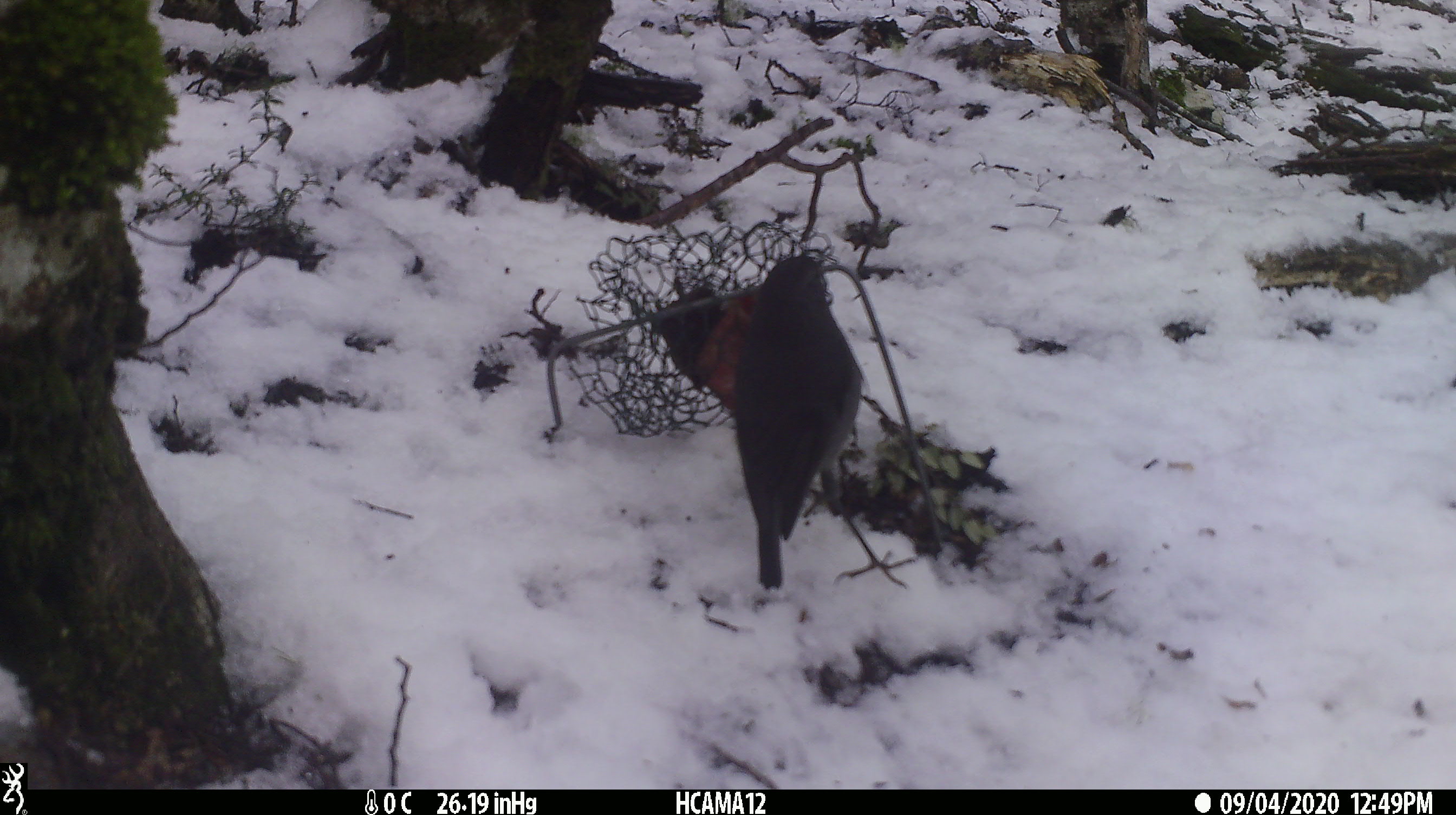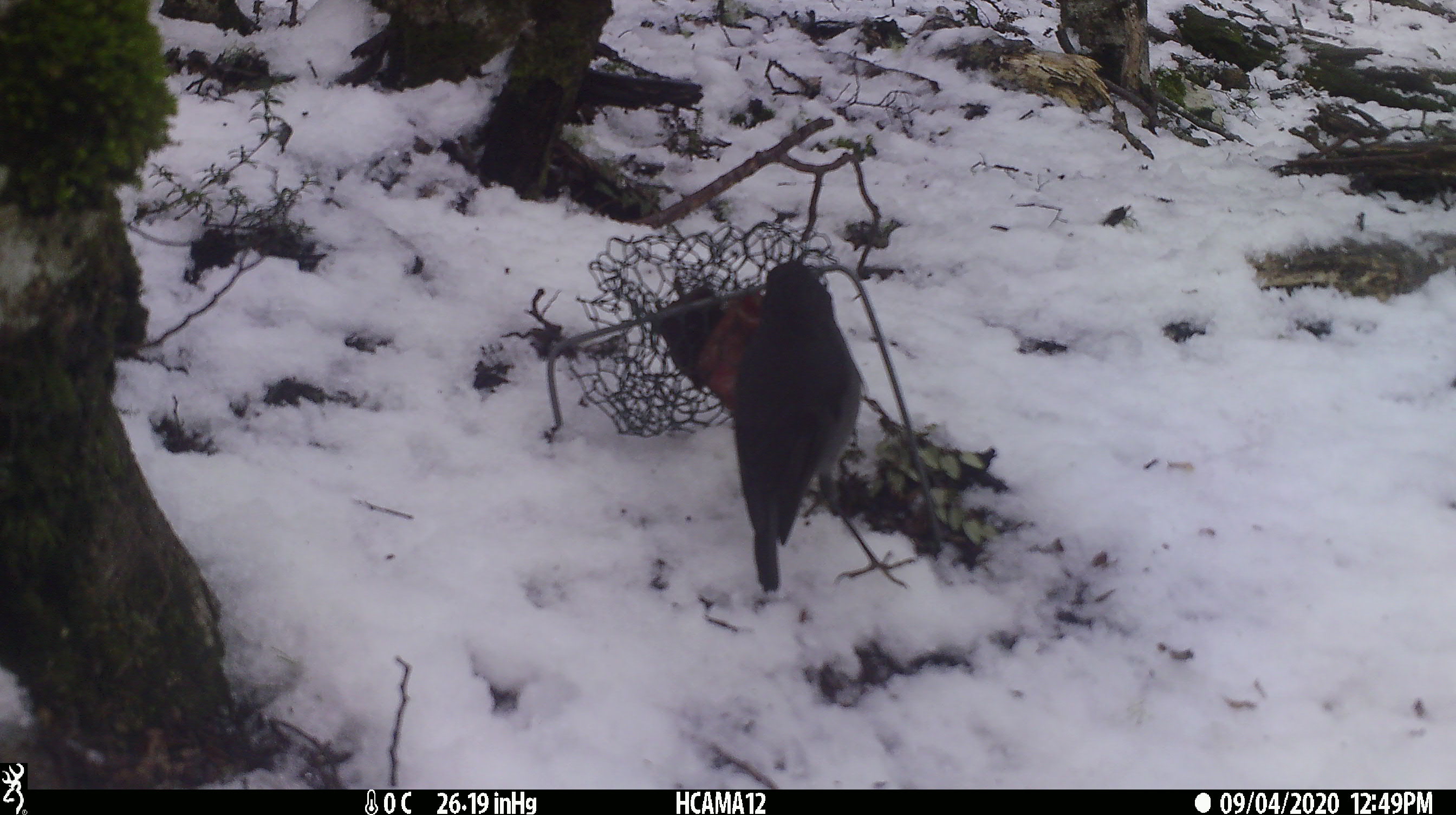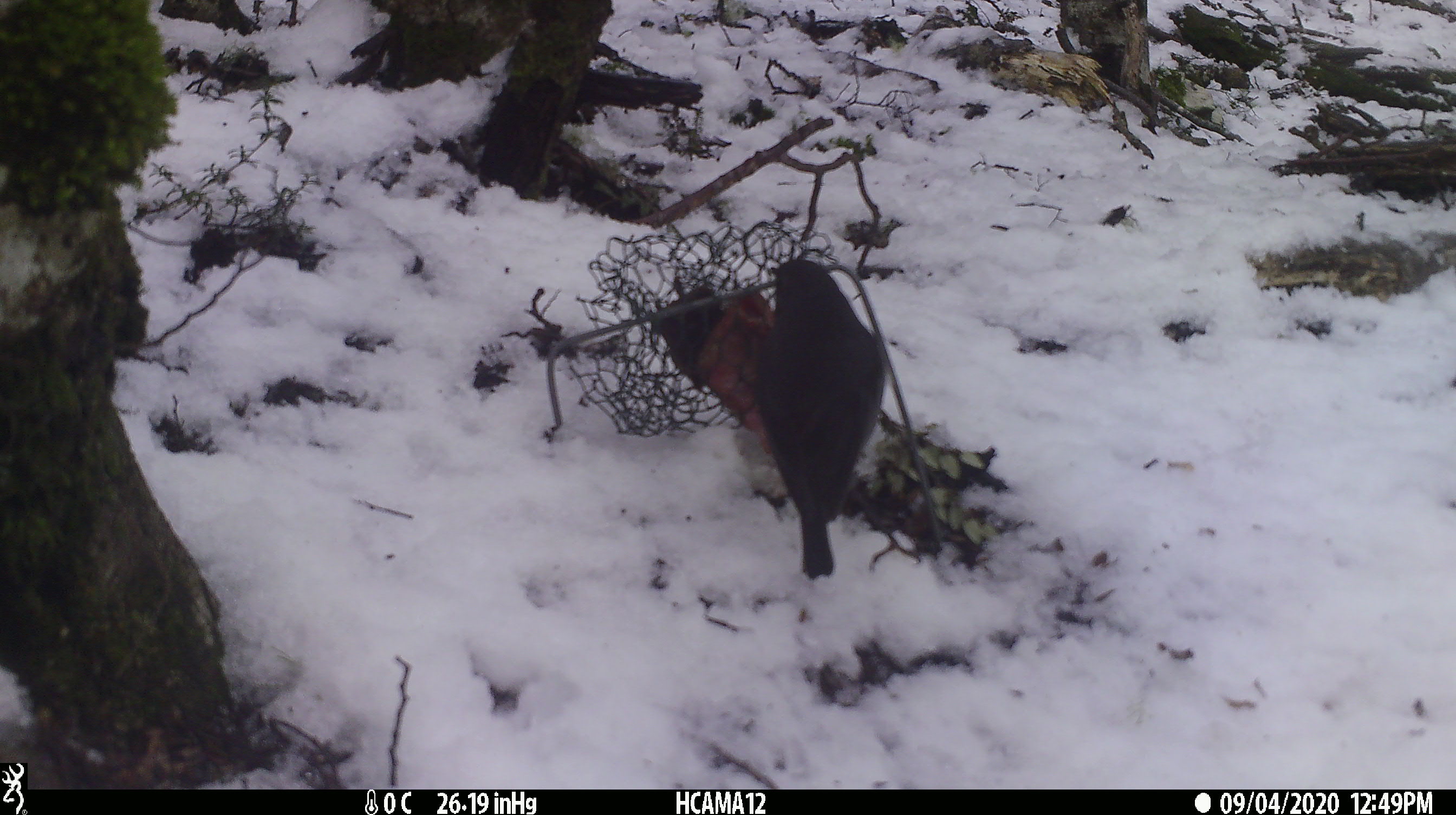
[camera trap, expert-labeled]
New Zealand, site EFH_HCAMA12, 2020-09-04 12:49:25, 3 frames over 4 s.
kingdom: Animalia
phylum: Chordata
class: Aves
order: Passeriformes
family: Petroicidae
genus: Petroica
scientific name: Petroica australis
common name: new zealand robin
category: robin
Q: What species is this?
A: Robin (new zealand robin) (Petroica australis).